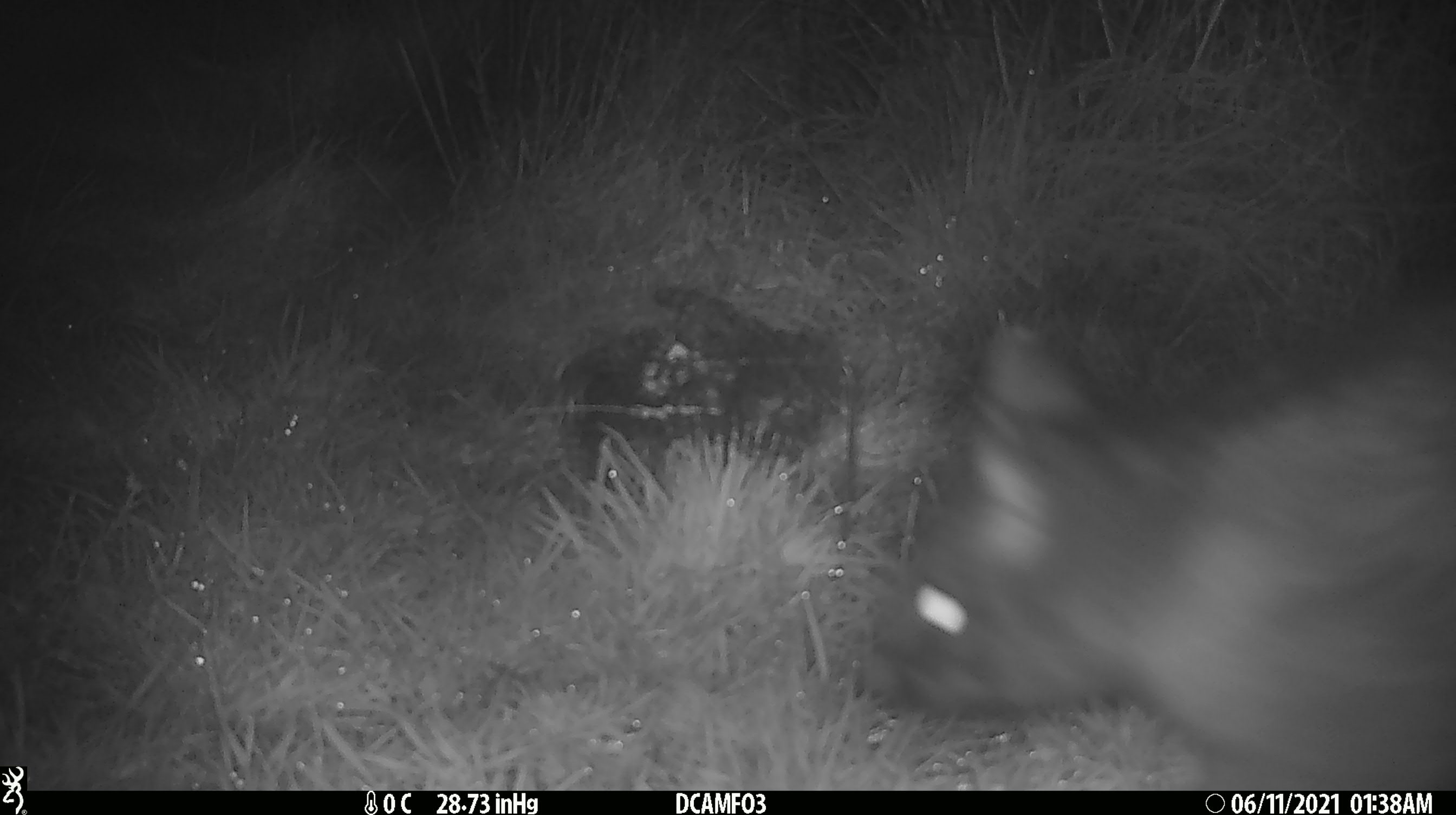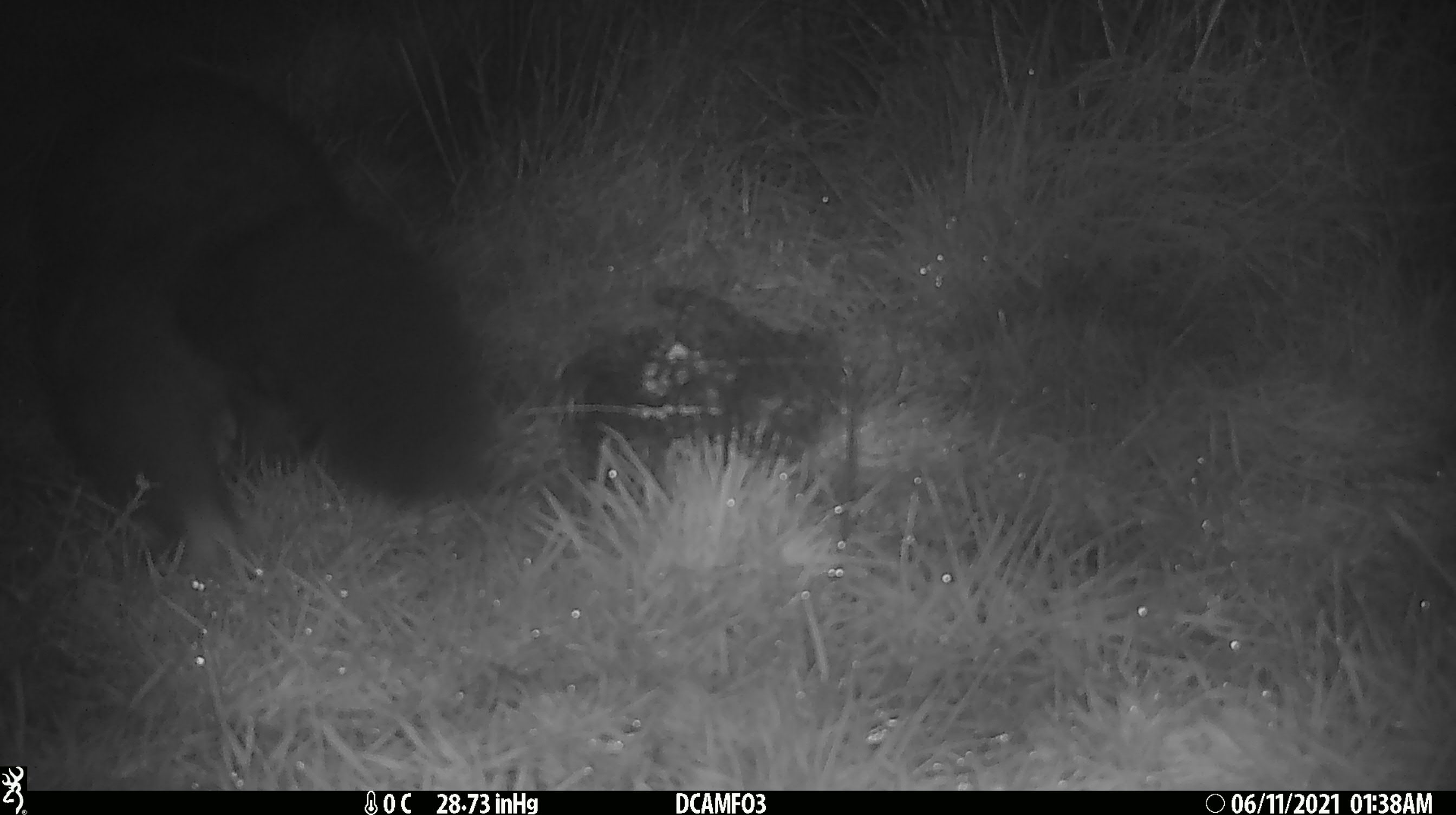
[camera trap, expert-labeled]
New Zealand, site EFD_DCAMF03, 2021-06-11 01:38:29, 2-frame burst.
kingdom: Animalia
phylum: Chordata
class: Mammalia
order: Diprotodontia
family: Phalangeridae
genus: Trichosurus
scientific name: Trichosurus vulpecula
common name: common brushtail possum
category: possum